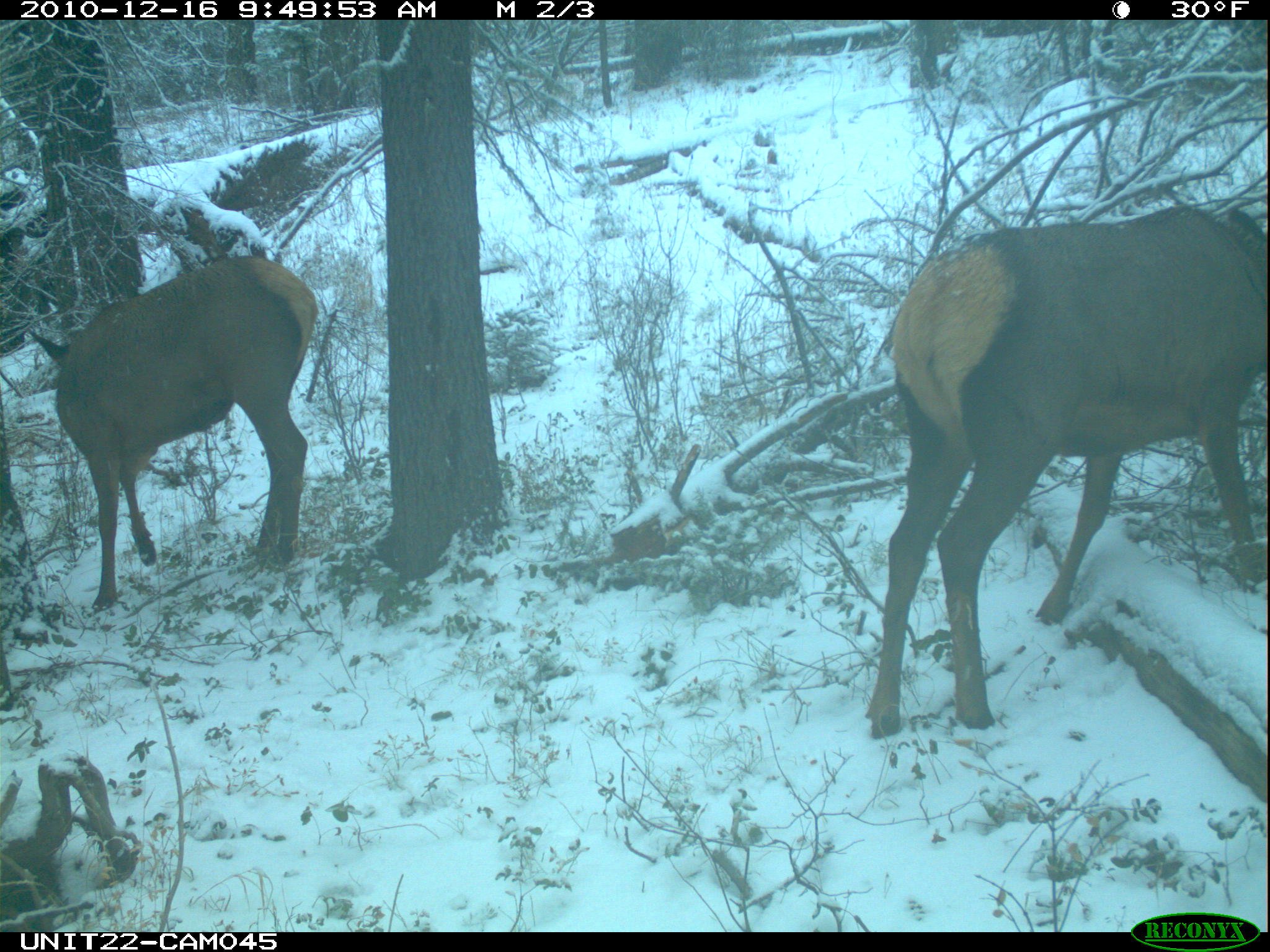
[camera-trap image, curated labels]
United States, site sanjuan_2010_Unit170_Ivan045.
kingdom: Animalia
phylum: Chordata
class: Mammalia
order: Artiodactyla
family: Cervidae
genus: Cervus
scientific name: Cervus elaphus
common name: red deer